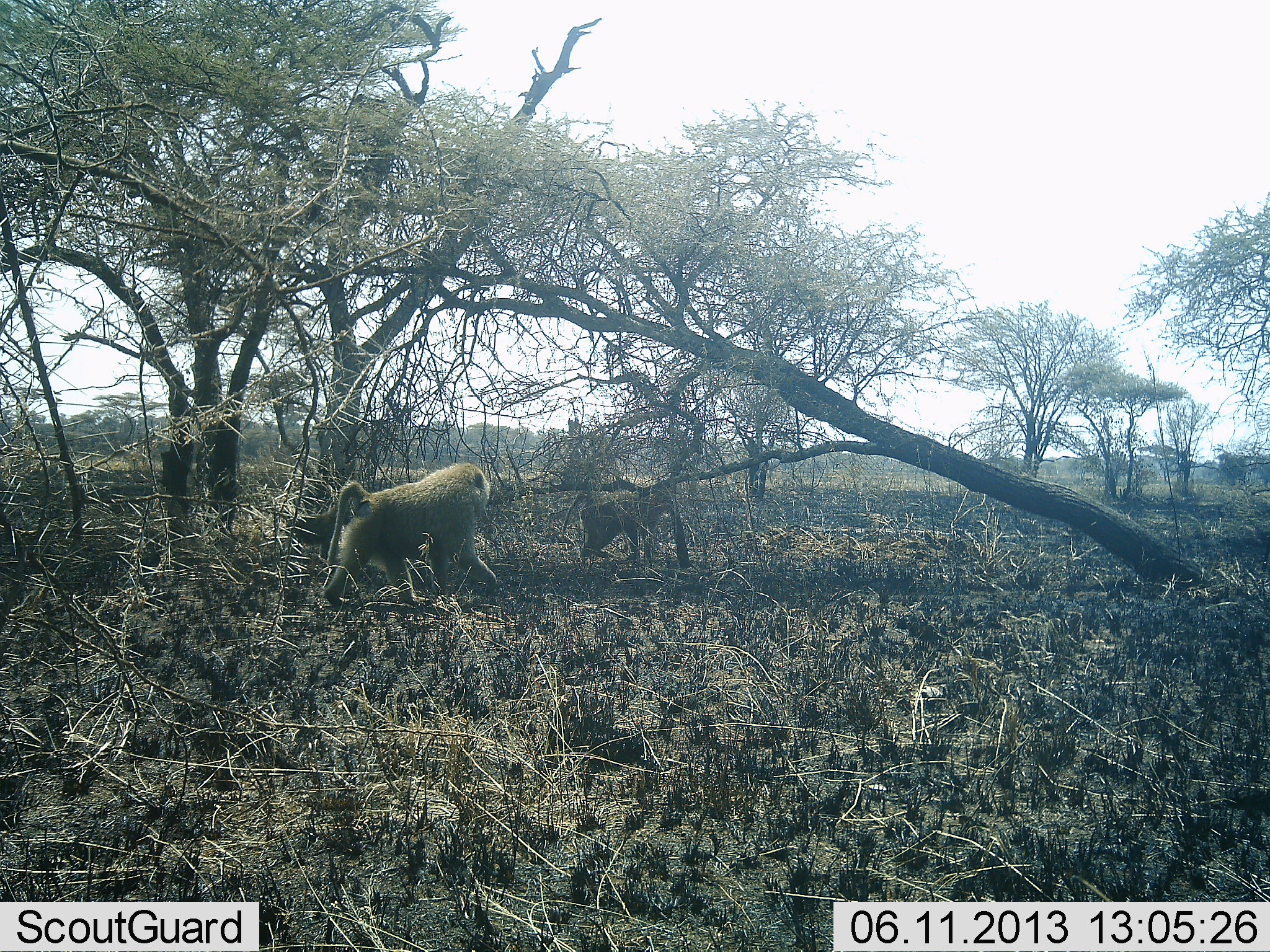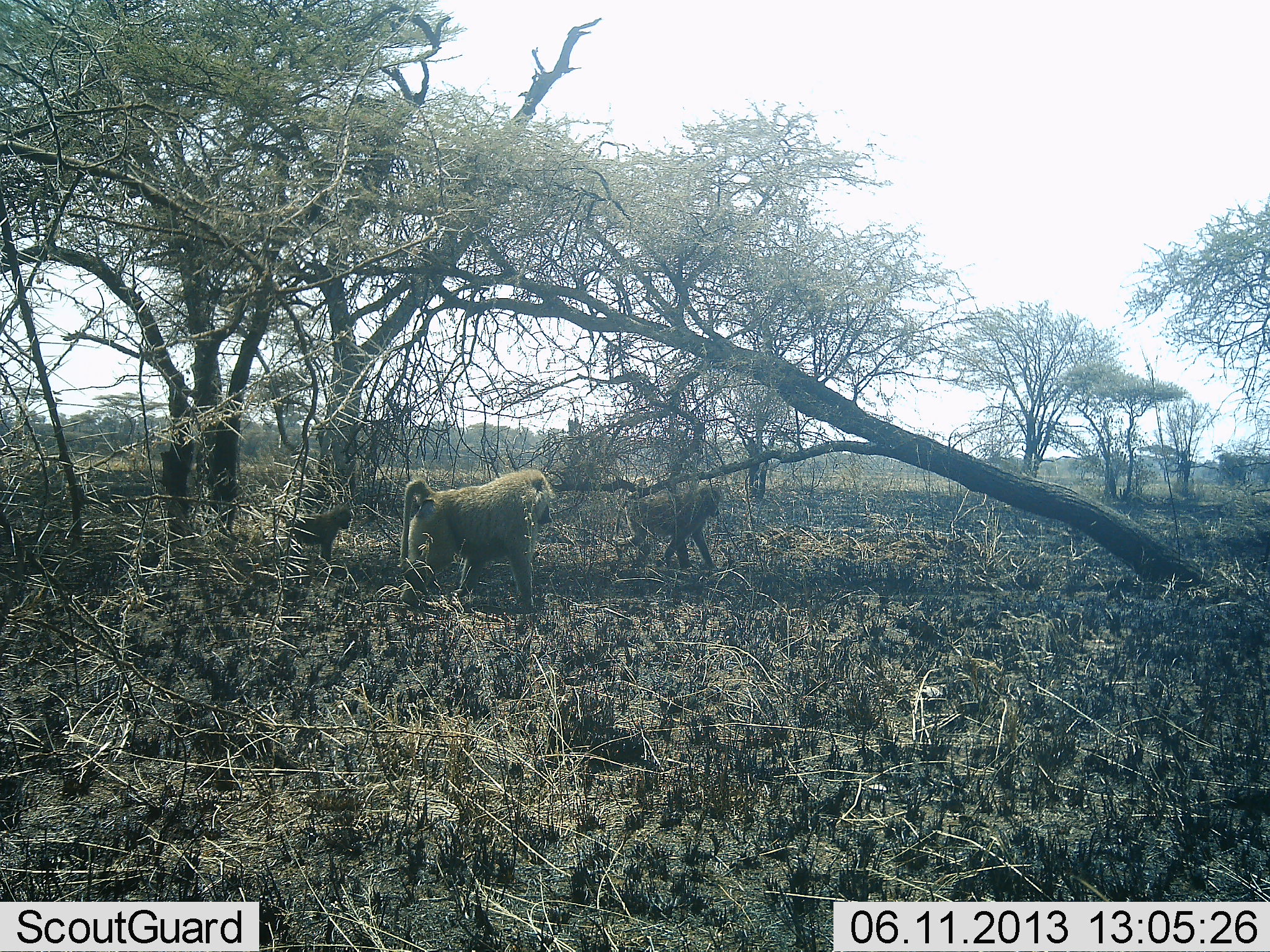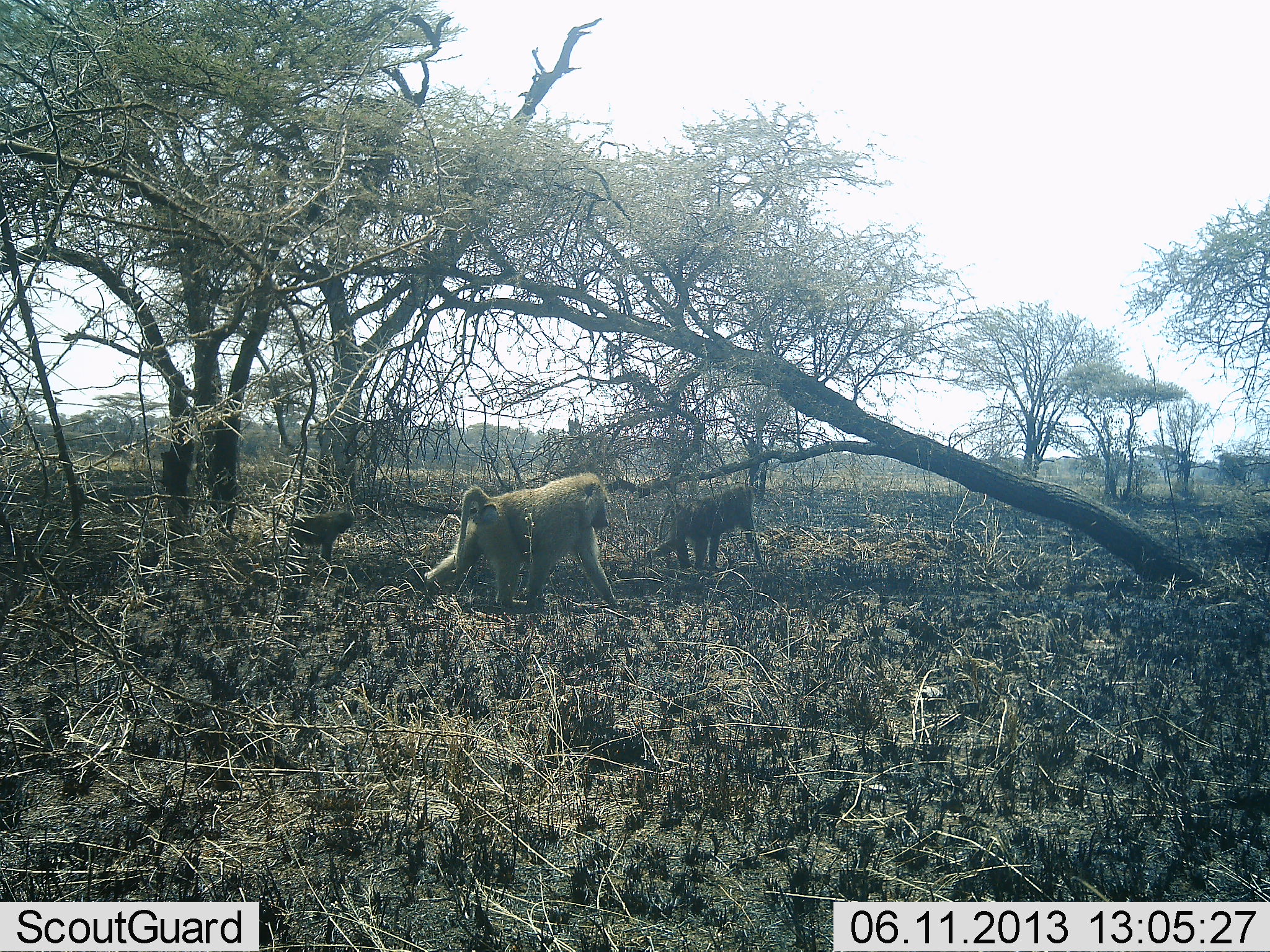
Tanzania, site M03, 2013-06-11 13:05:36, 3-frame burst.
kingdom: Animalia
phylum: Chordata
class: Mammalia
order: Primates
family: Cercopithecidae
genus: Papio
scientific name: Papio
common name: baboon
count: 3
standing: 20%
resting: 0%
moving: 97%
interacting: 3%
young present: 53%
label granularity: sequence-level